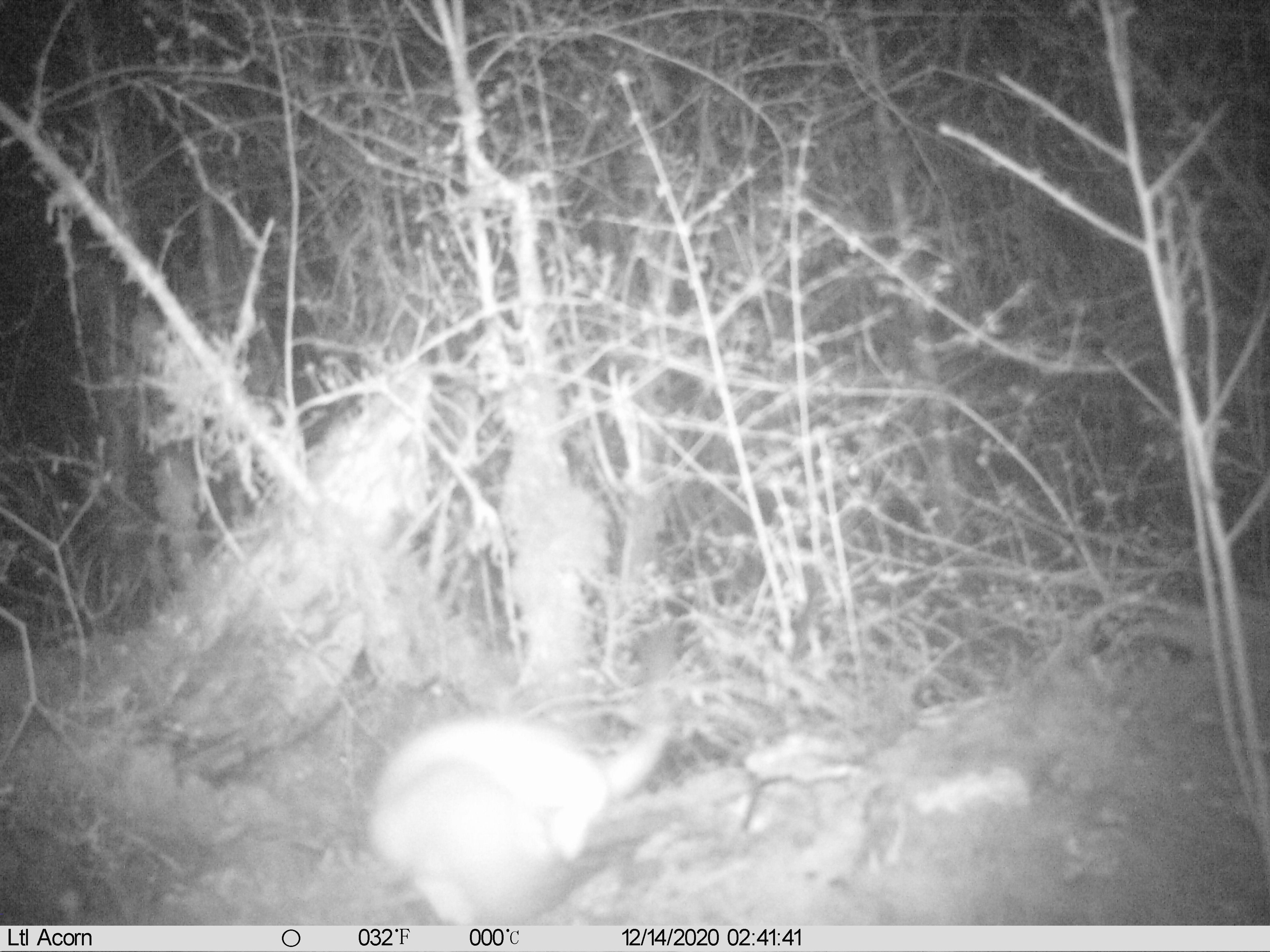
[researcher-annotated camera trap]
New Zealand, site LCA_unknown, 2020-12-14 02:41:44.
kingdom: Animalia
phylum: Chordata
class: Mammalia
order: Carnivora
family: Mustelidae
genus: Mustela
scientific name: Mustela erminea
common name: stoat